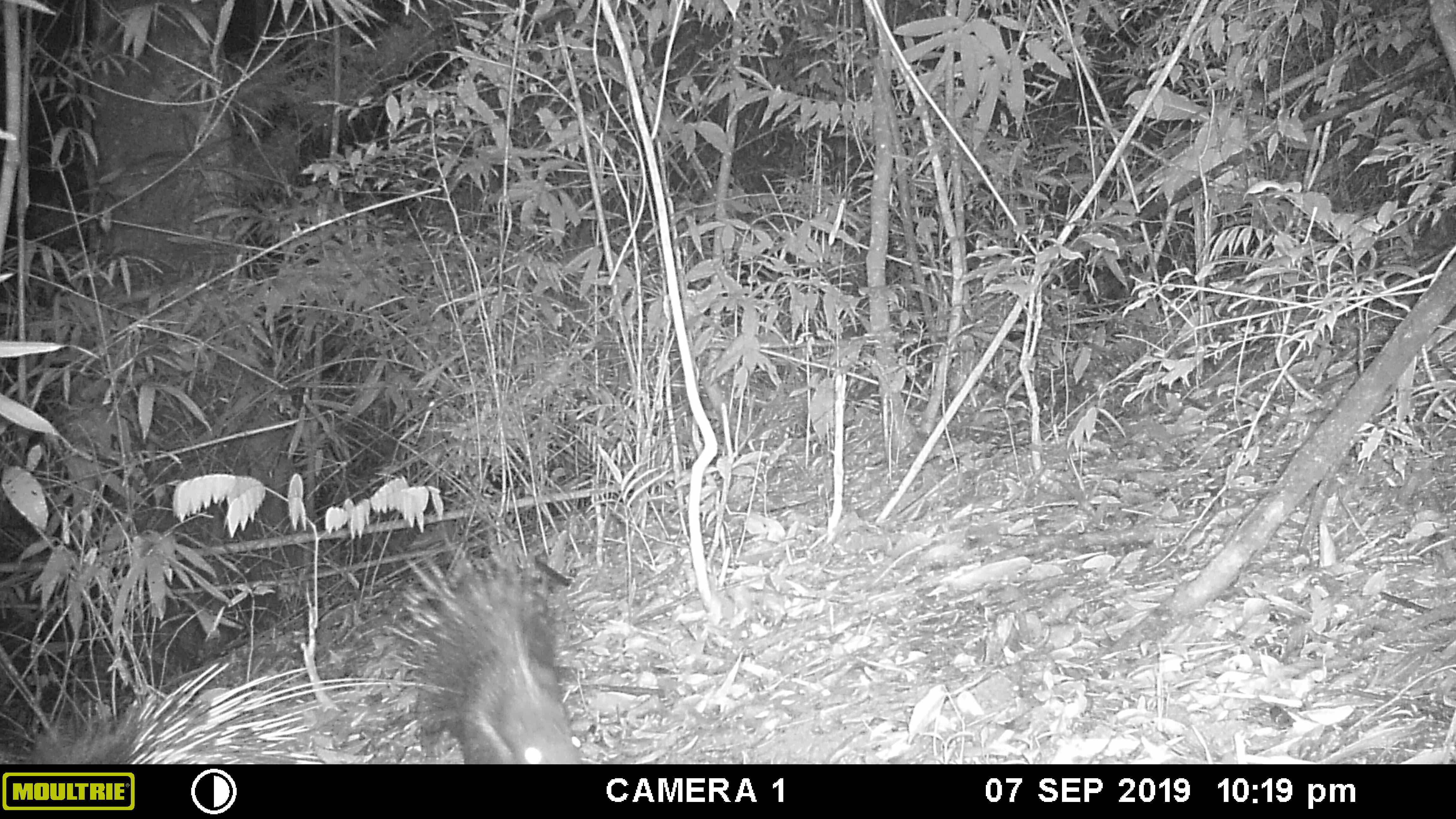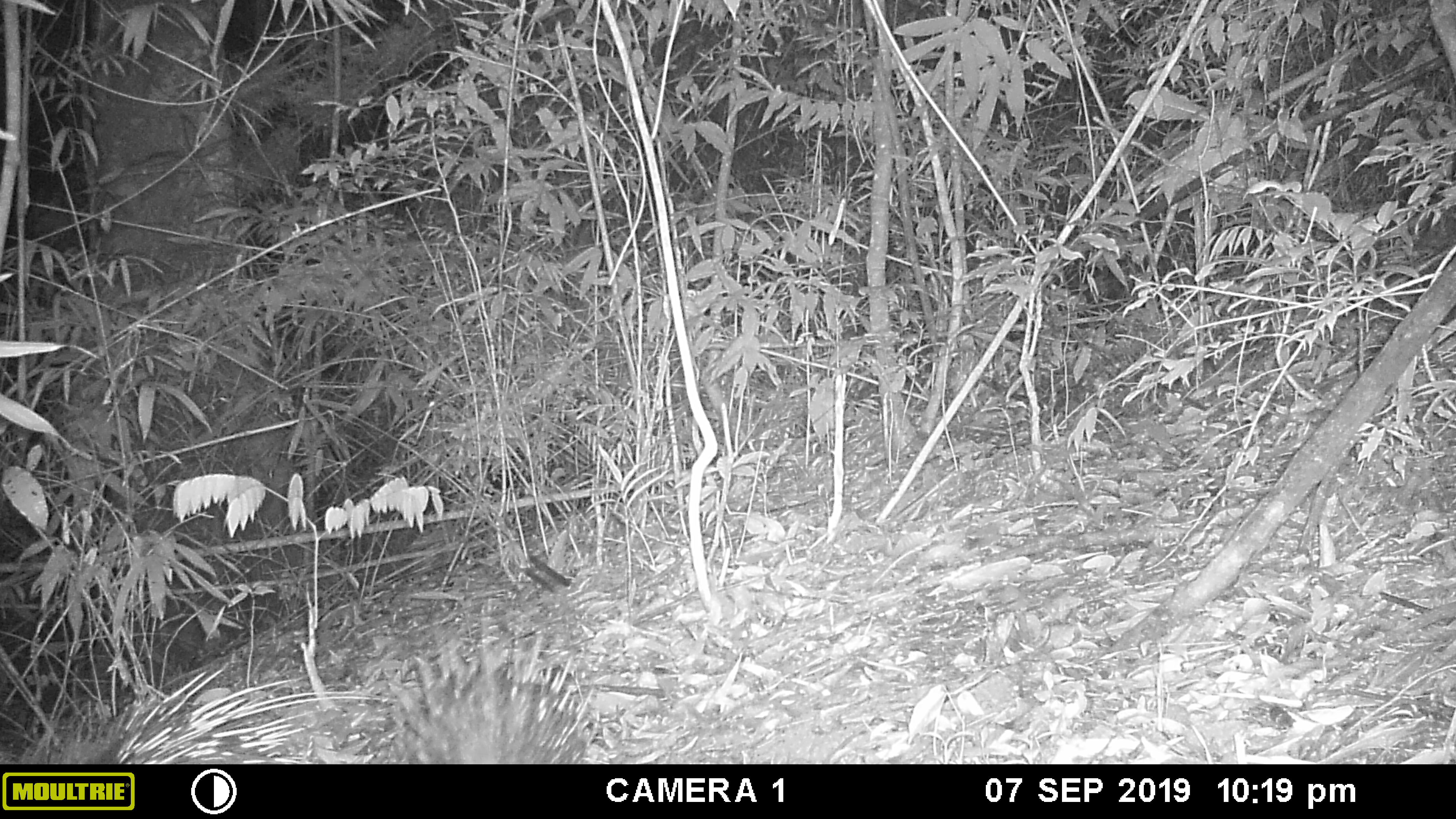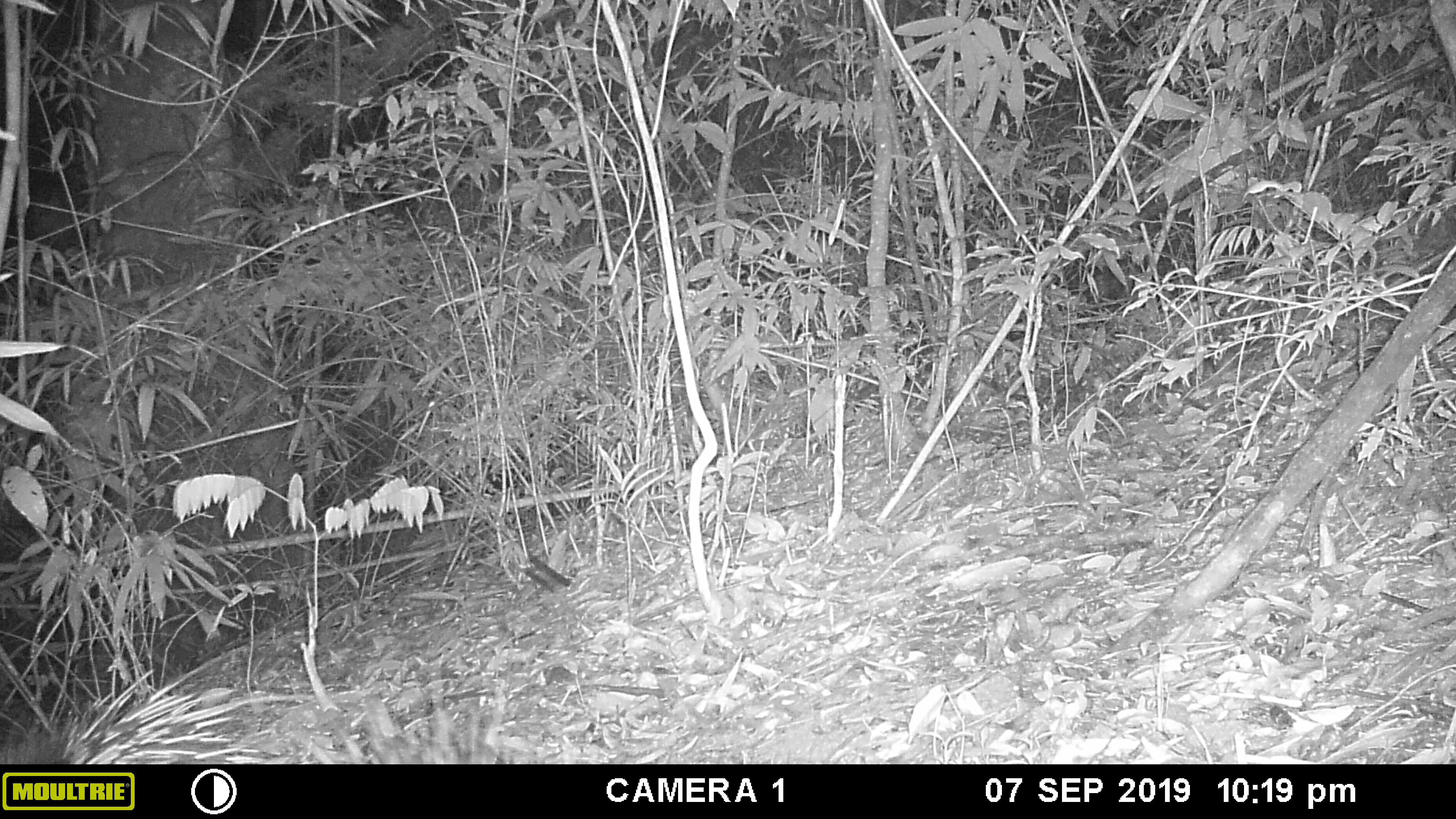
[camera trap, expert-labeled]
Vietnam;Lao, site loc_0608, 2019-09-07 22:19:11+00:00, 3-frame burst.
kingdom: Animalia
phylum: Chordata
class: Mammalia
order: Rodentia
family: Hystricidae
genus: Hystrix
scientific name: Hystrix brachyura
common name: malayan porcupine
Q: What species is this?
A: Malayan porcupine (Hystrix brachyura).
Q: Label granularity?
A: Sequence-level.